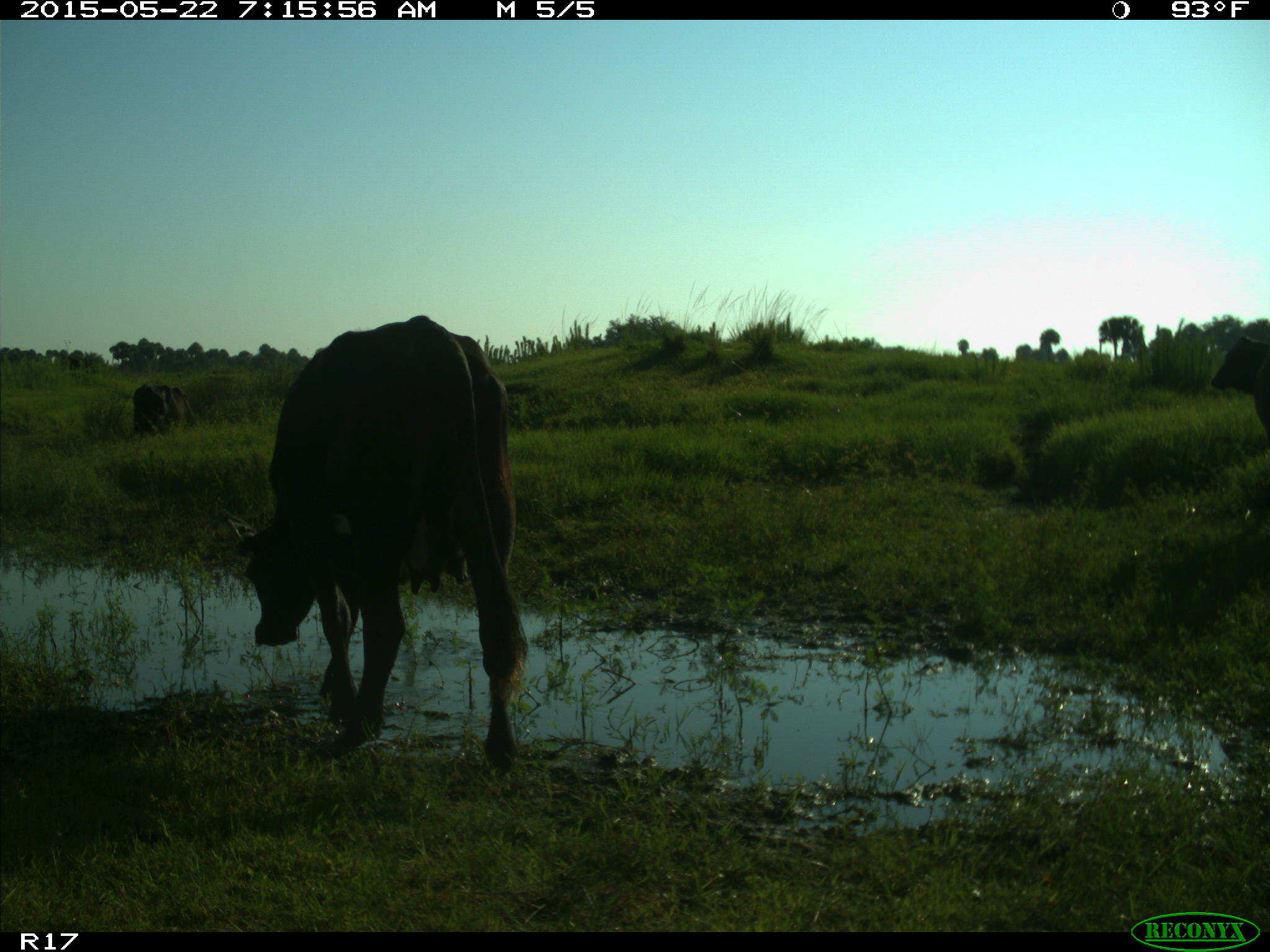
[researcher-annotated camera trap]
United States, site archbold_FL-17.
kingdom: Animalia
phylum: Chordata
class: Mammalia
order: Artiodactyla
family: Bovidae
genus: Bos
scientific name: Bos taurus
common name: domestic cow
Bos taurus (domestic cow).